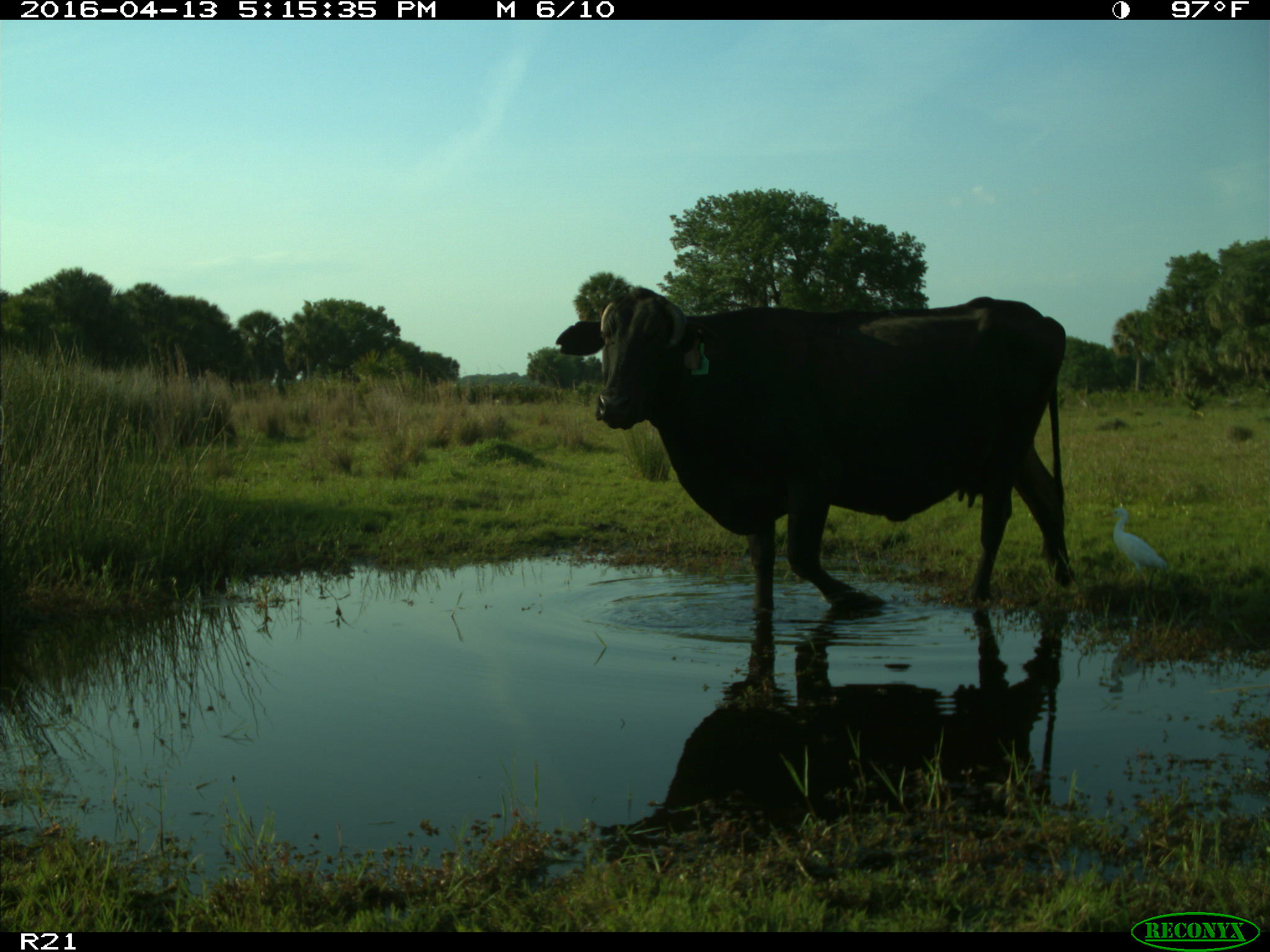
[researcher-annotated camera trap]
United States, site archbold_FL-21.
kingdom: Animalia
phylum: Chordata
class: Mammalia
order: Artiodactyla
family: Bovidae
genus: Bos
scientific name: Bos taurus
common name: domestic cow